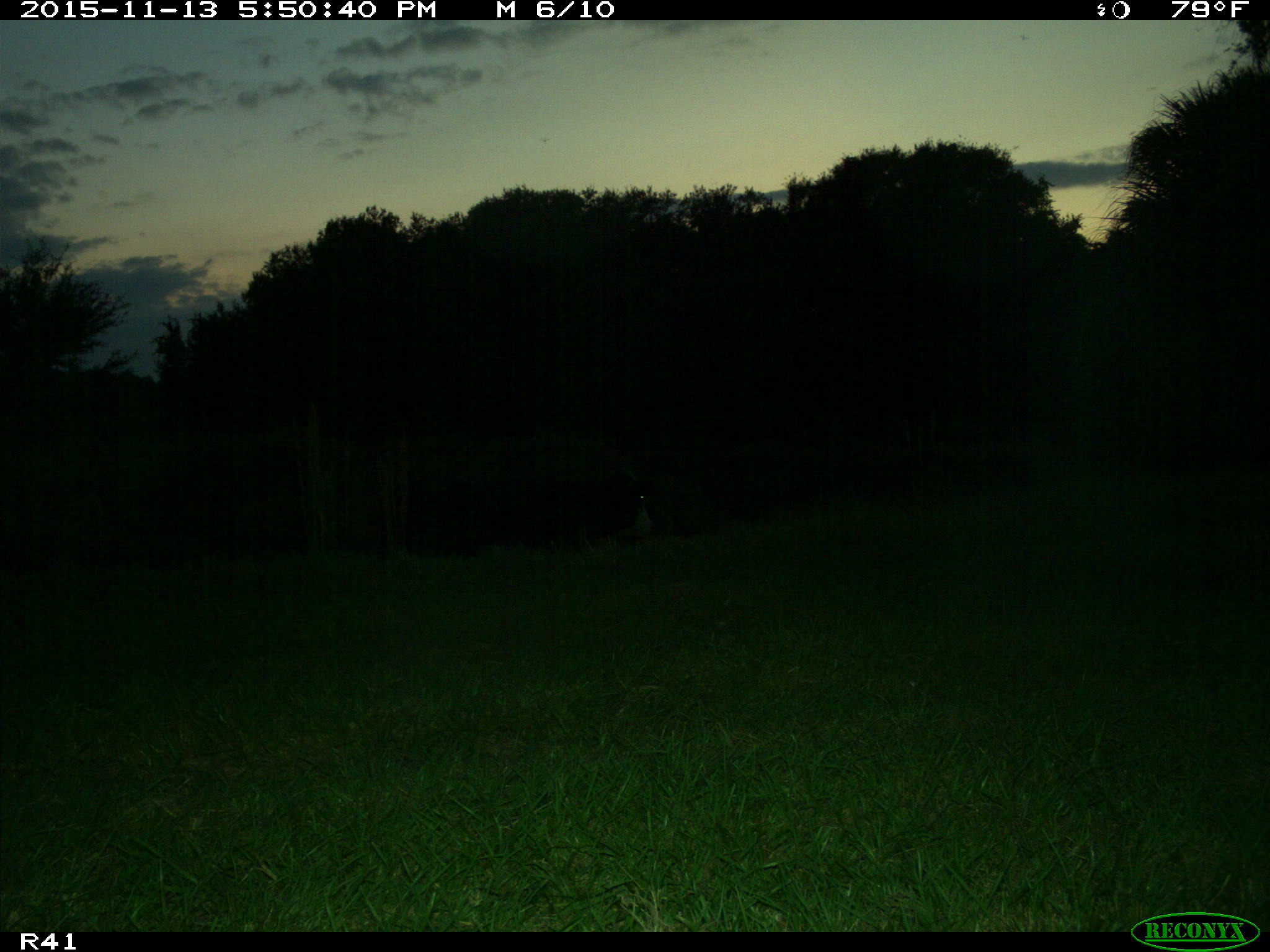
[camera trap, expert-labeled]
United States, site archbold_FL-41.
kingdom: Animalia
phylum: Chordata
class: Mammalia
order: Artiodactyla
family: Bovidae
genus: Bos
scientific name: Bos taurus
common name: domestic cow